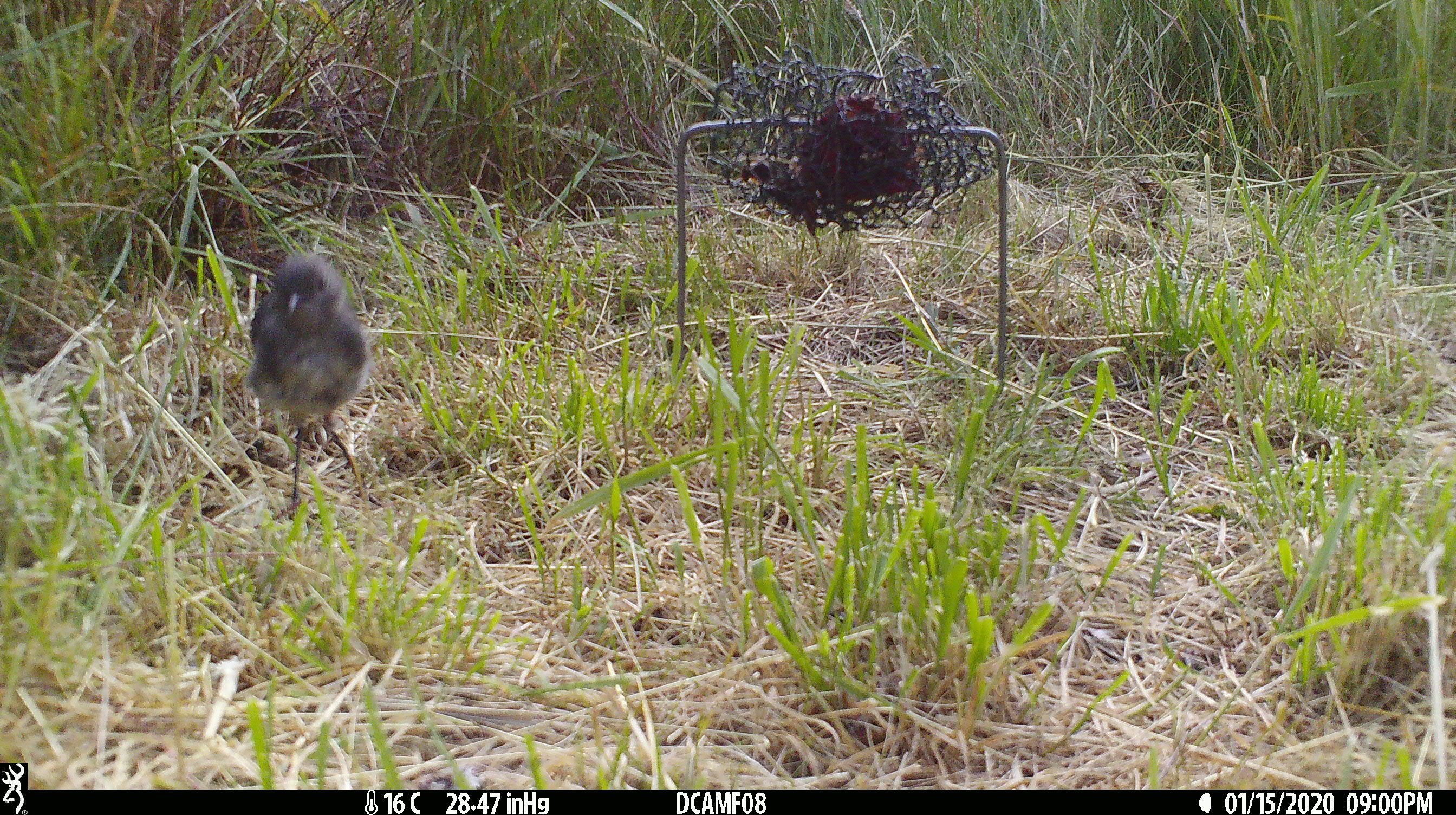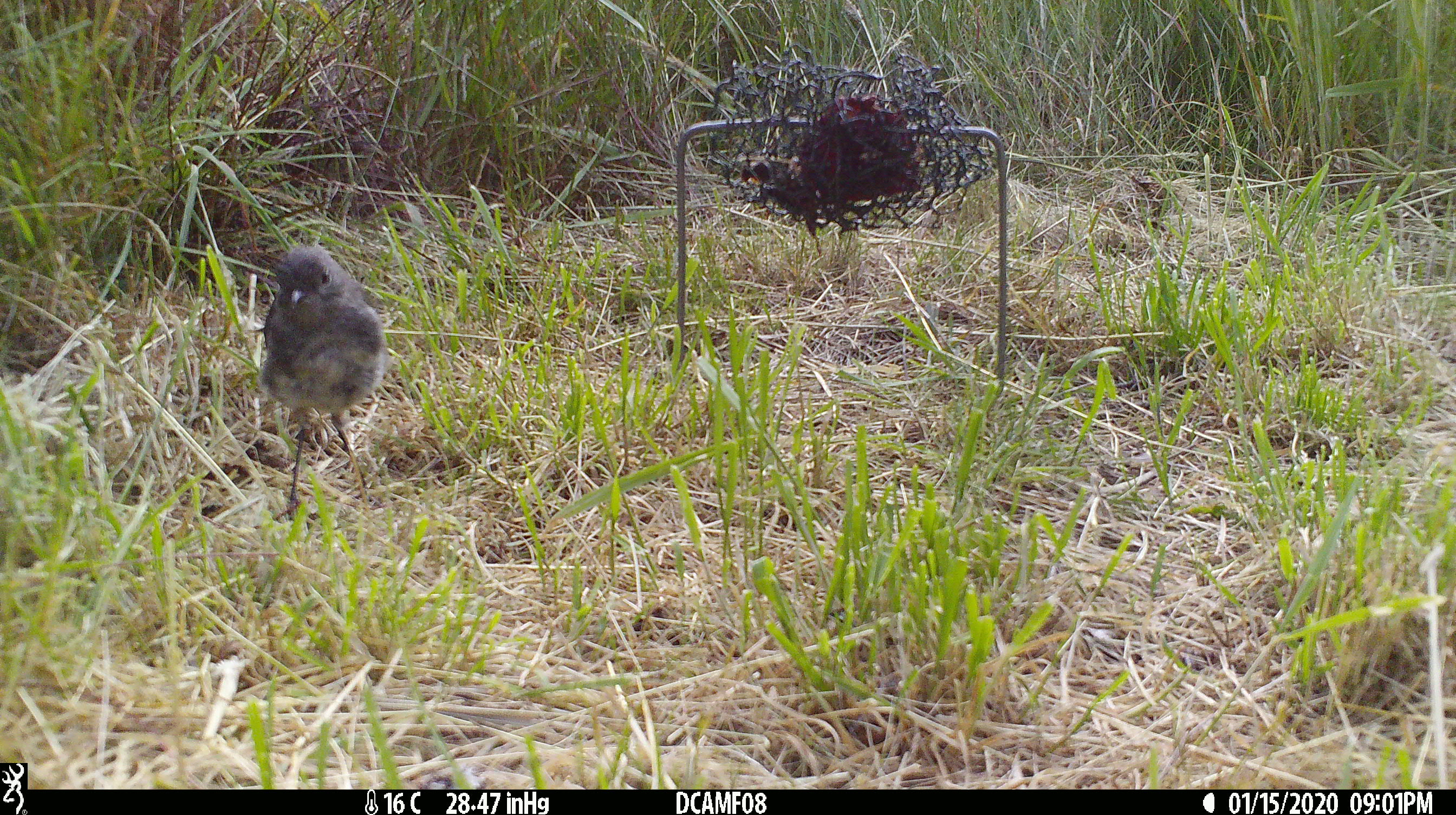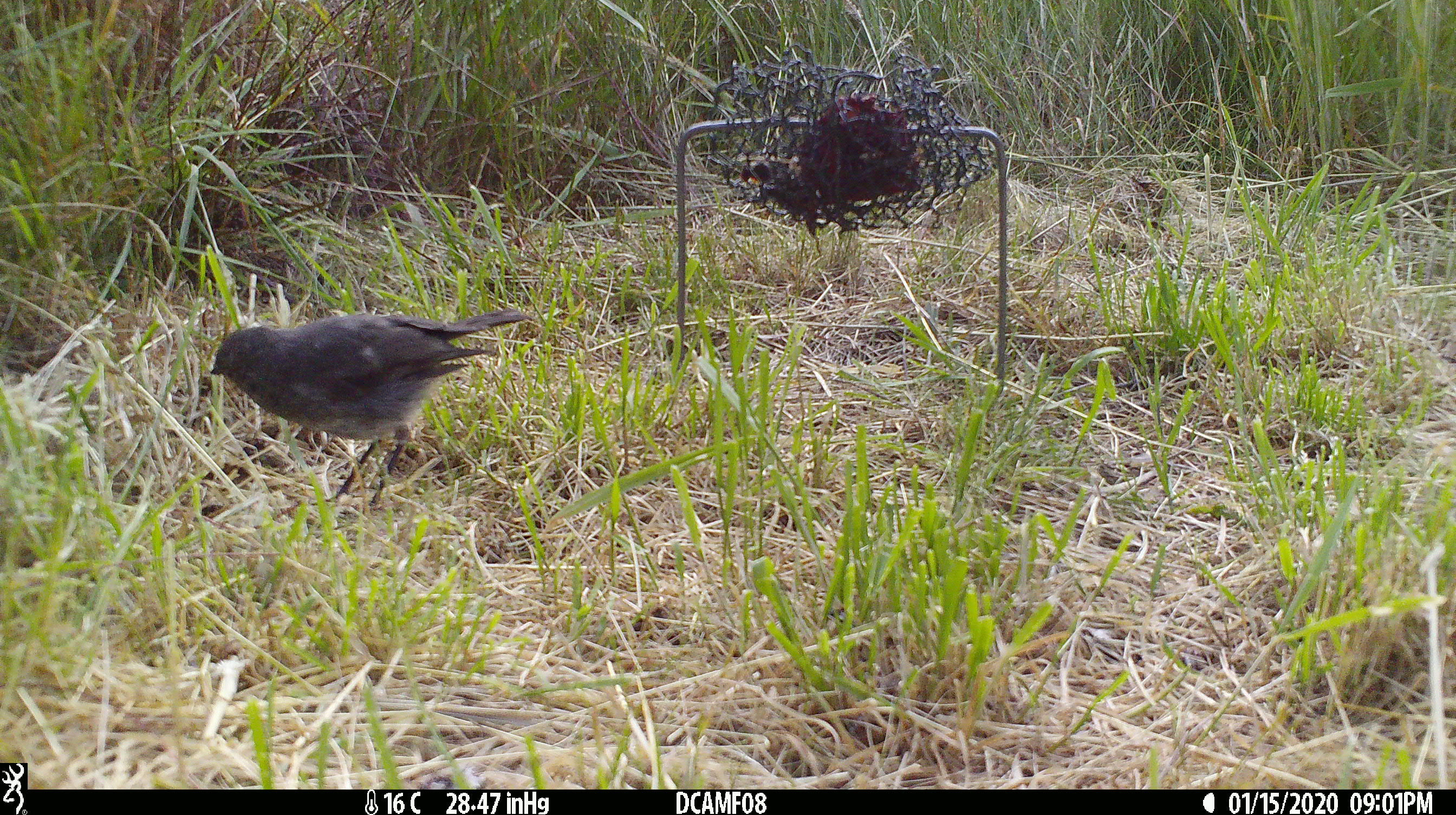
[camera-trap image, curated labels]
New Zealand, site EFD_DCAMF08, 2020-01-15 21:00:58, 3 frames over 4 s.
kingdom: Animalia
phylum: Chordata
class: Aves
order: Passeriformes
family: Petroicidae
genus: Petroica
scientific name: Petroica australis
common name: new zealand robin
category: robin